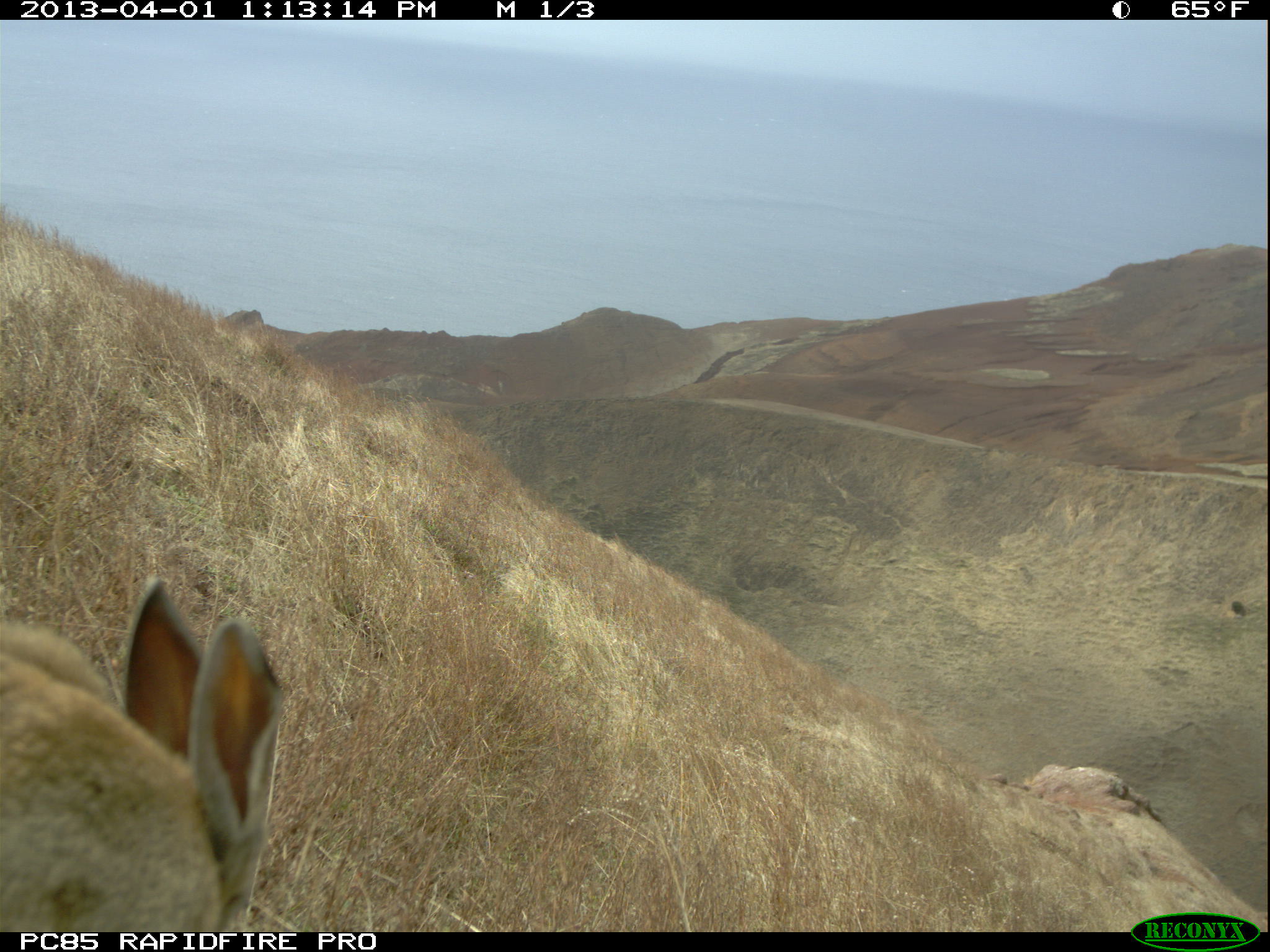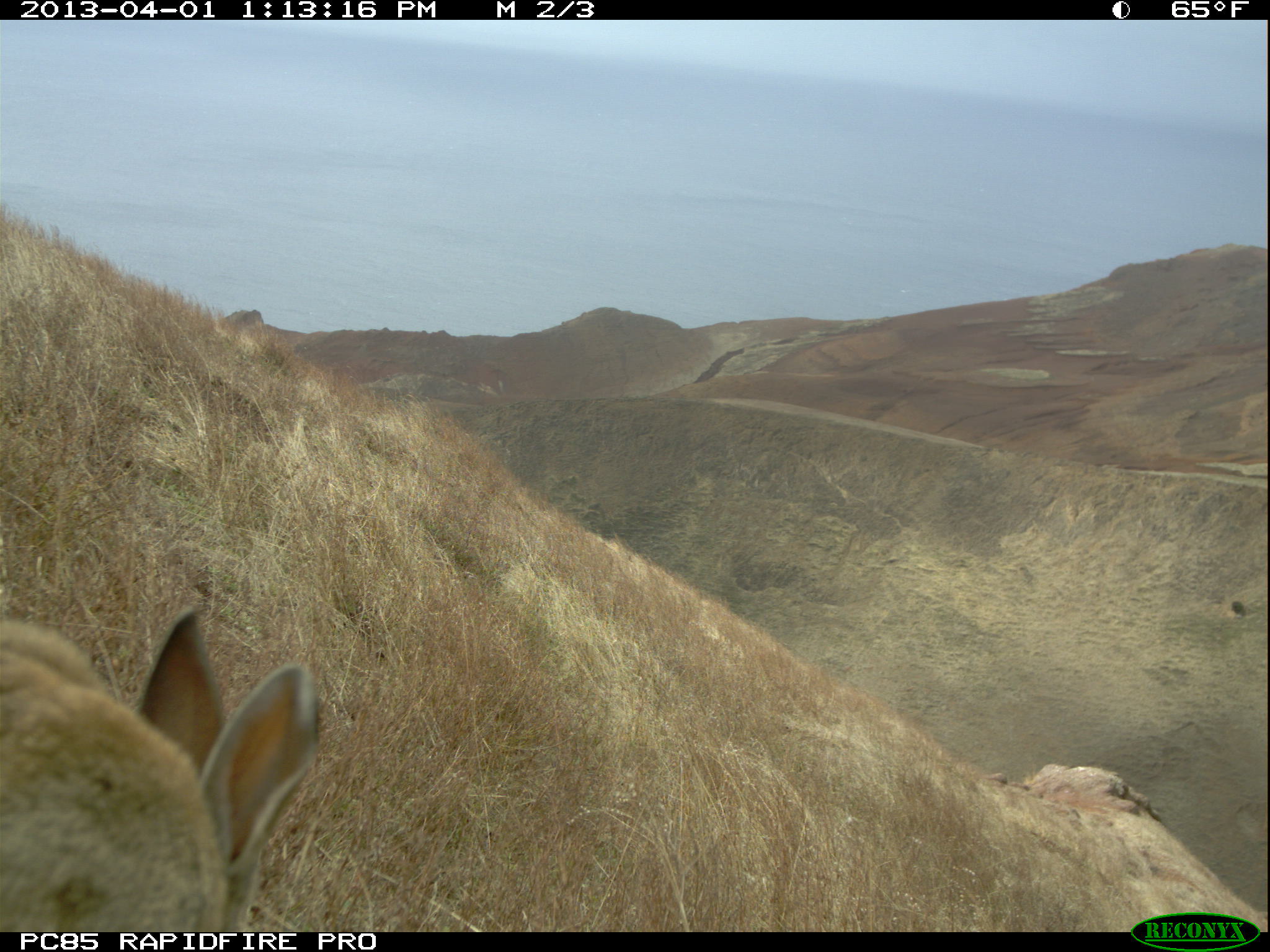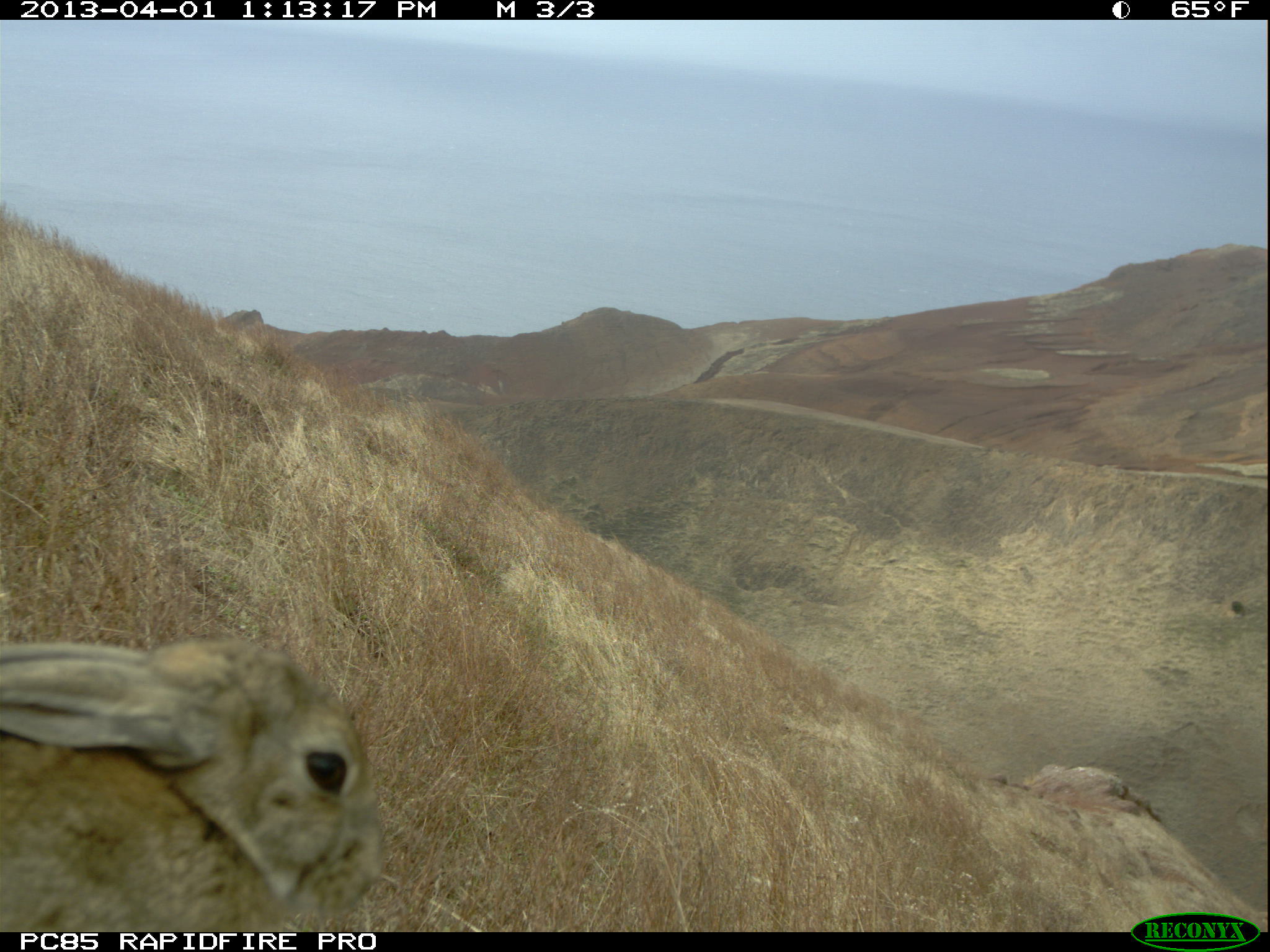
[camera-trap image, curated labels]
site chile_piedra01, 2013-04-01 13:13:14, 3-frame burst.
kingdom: Animalia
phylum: Chordata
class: Mammalia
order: Lagomorpha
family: Leporidae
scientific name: Leporidae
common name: rabbits and hares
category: rabbit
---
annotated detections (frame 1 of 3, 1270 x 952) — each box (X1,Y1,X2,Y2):
rabbit: (0,576,282,932)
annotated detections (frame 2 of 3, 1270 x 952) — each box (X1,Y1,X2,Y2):
rabbit: (0,602,319,930)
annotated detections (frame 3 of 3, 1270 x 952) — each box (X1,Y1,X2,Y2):
rabbit: (2,629,383,932)